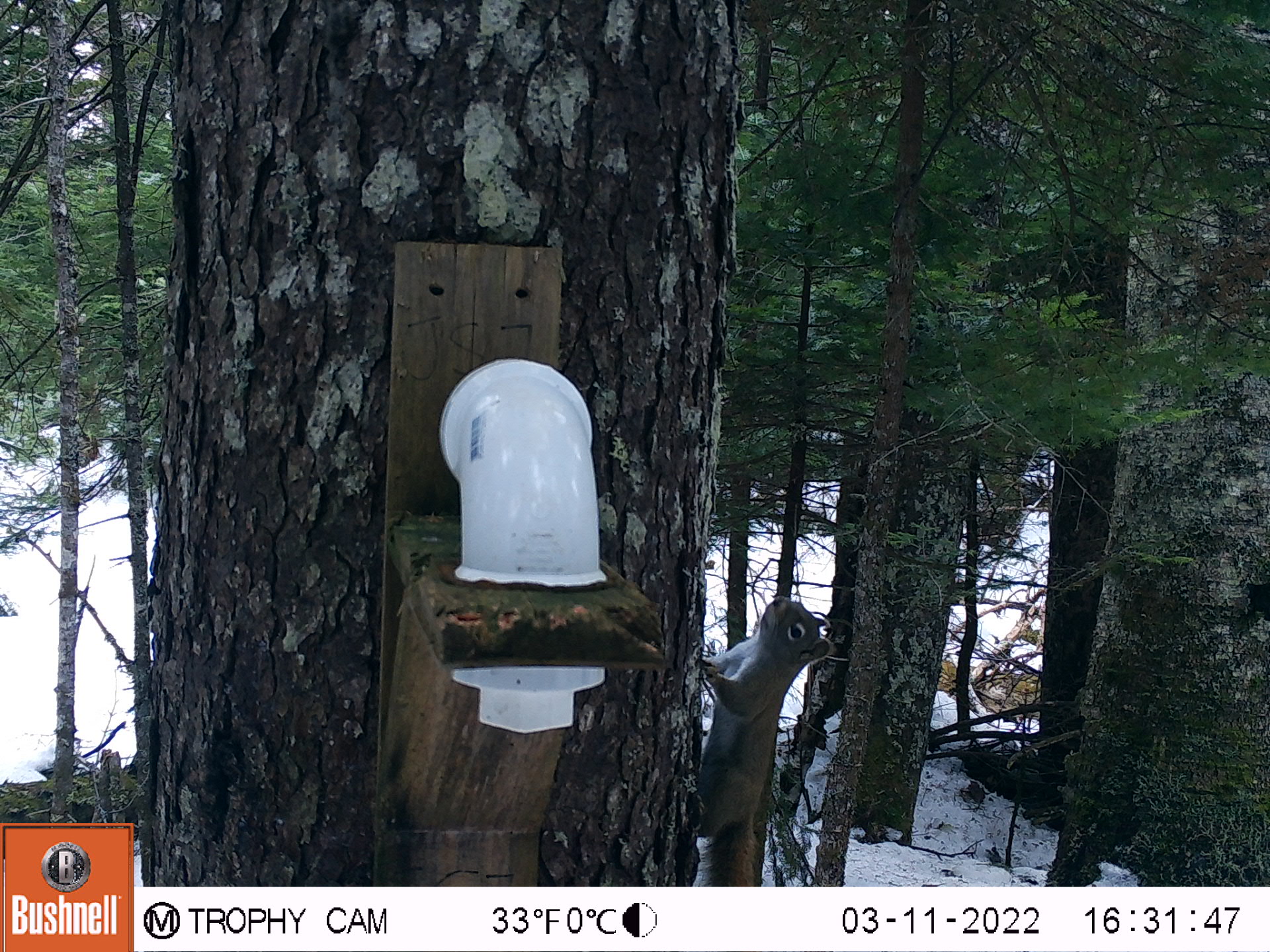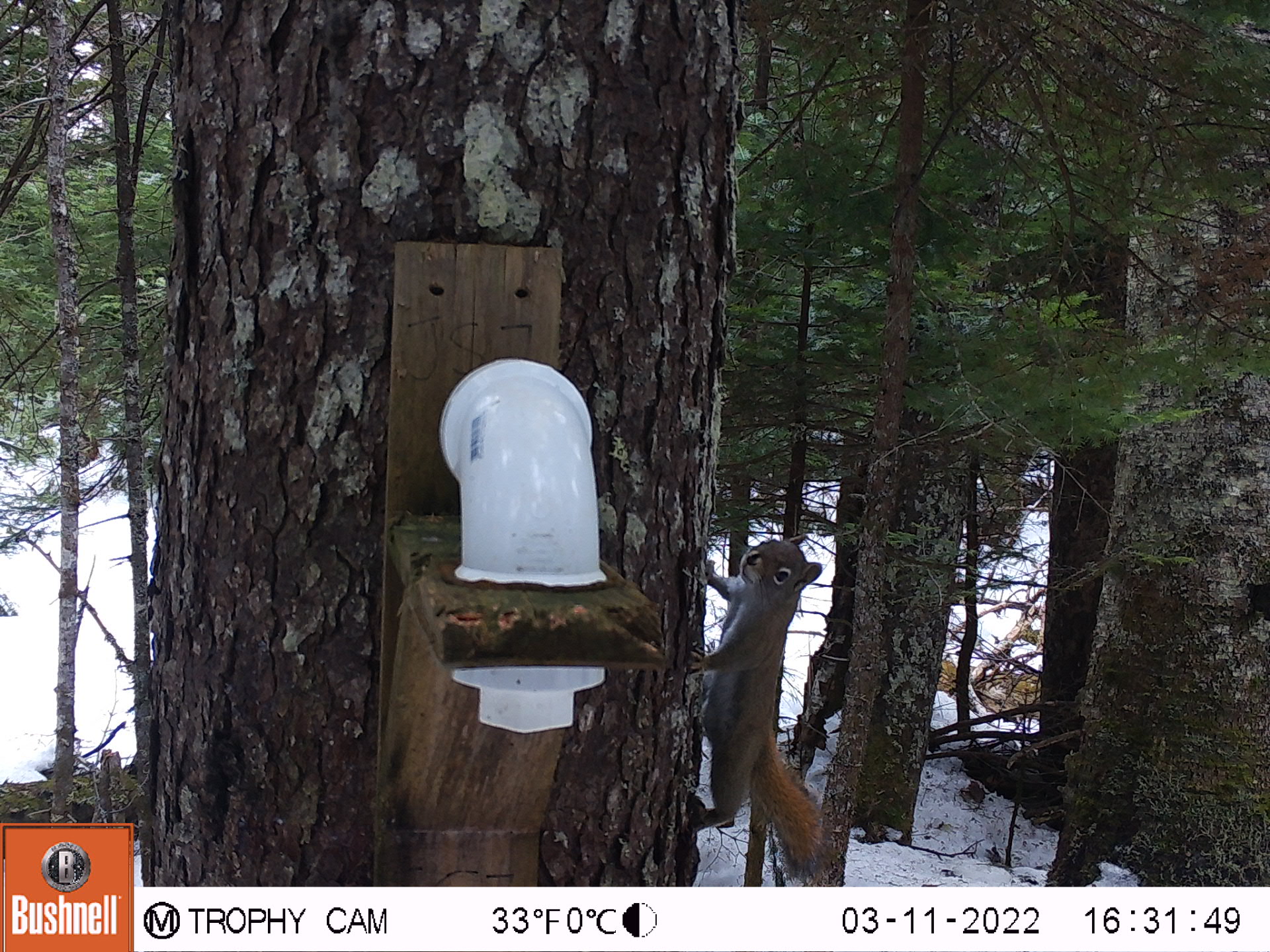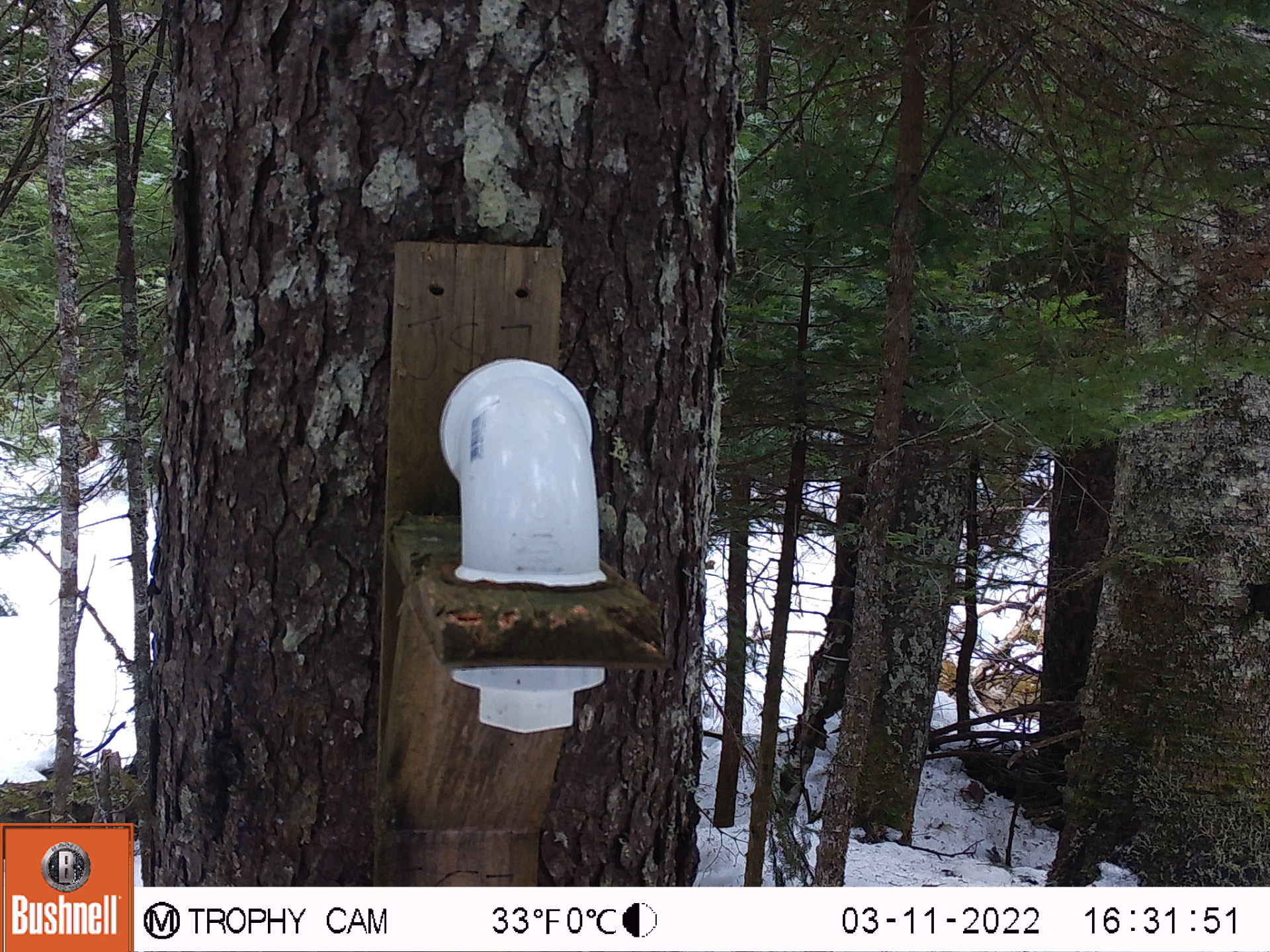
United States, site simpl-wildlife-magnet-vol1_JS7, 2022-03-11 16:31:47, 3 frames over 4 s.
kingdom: Animalia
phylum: Chordata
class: Mammalia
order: Rodentia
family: Sciuridae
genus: Tamiasciurus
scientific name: Tamiasciurus hudsonicus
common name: red squirrel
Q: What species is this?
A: Red squirrel (Tamiasciurus hudsonicus).